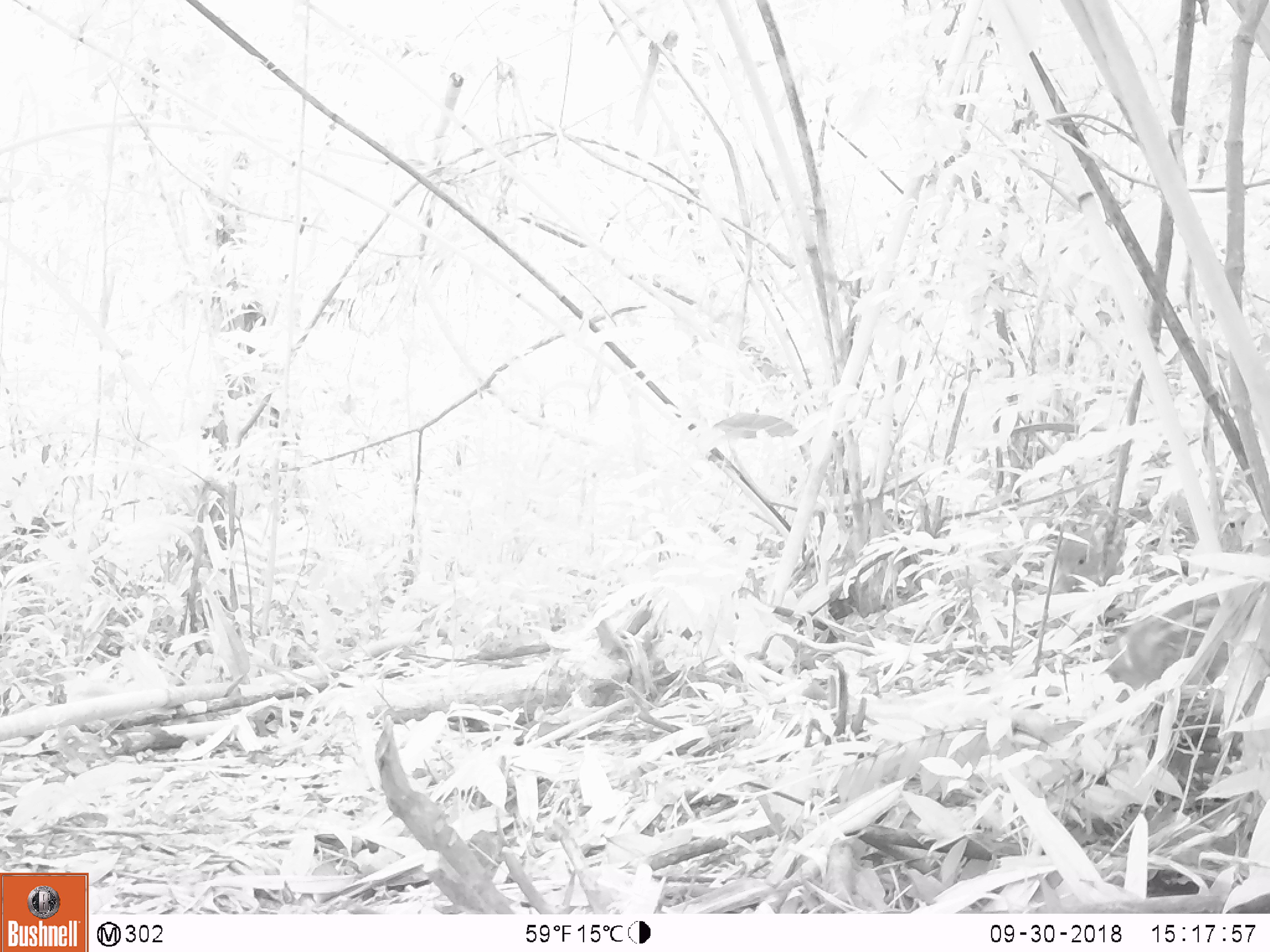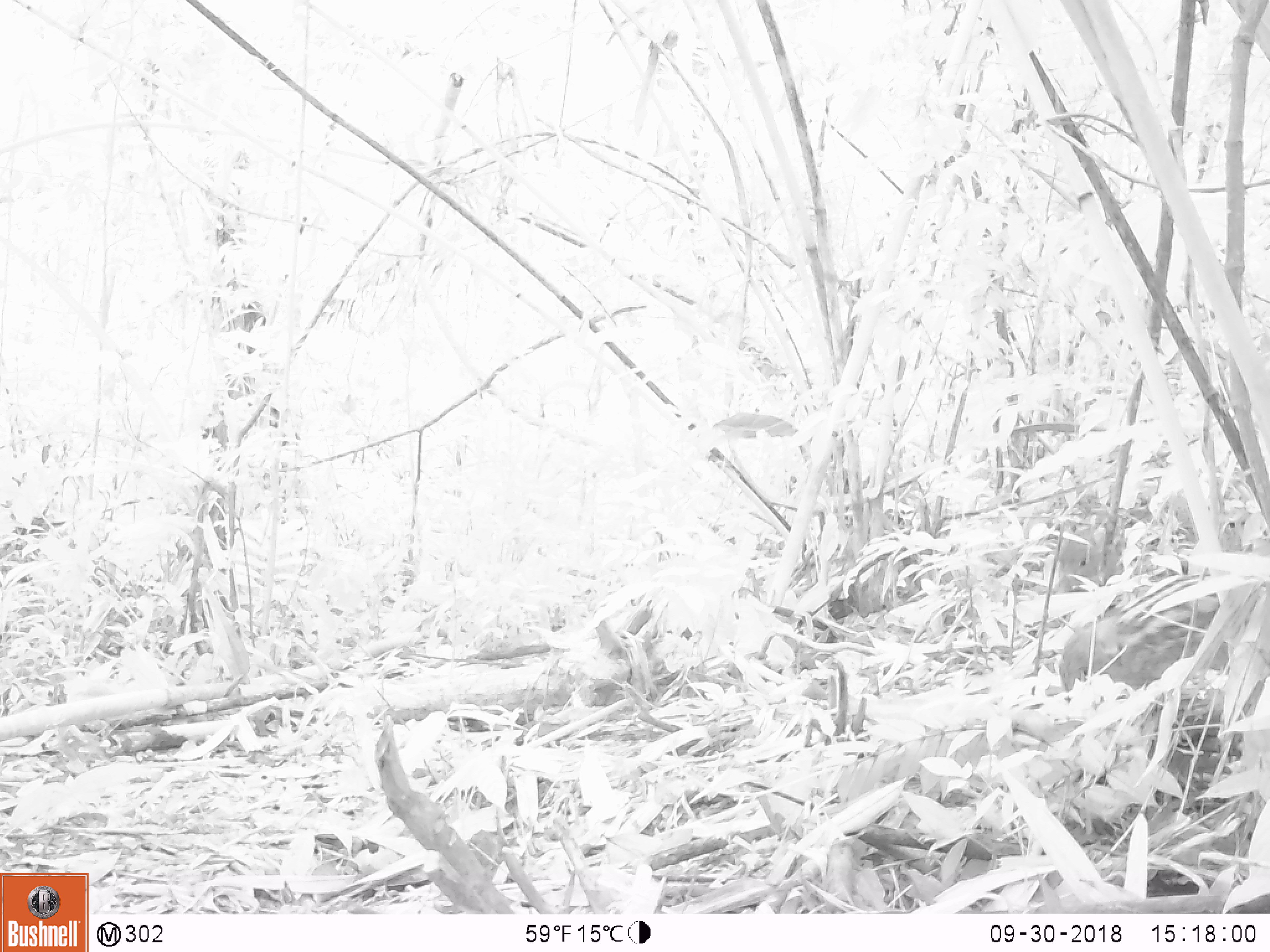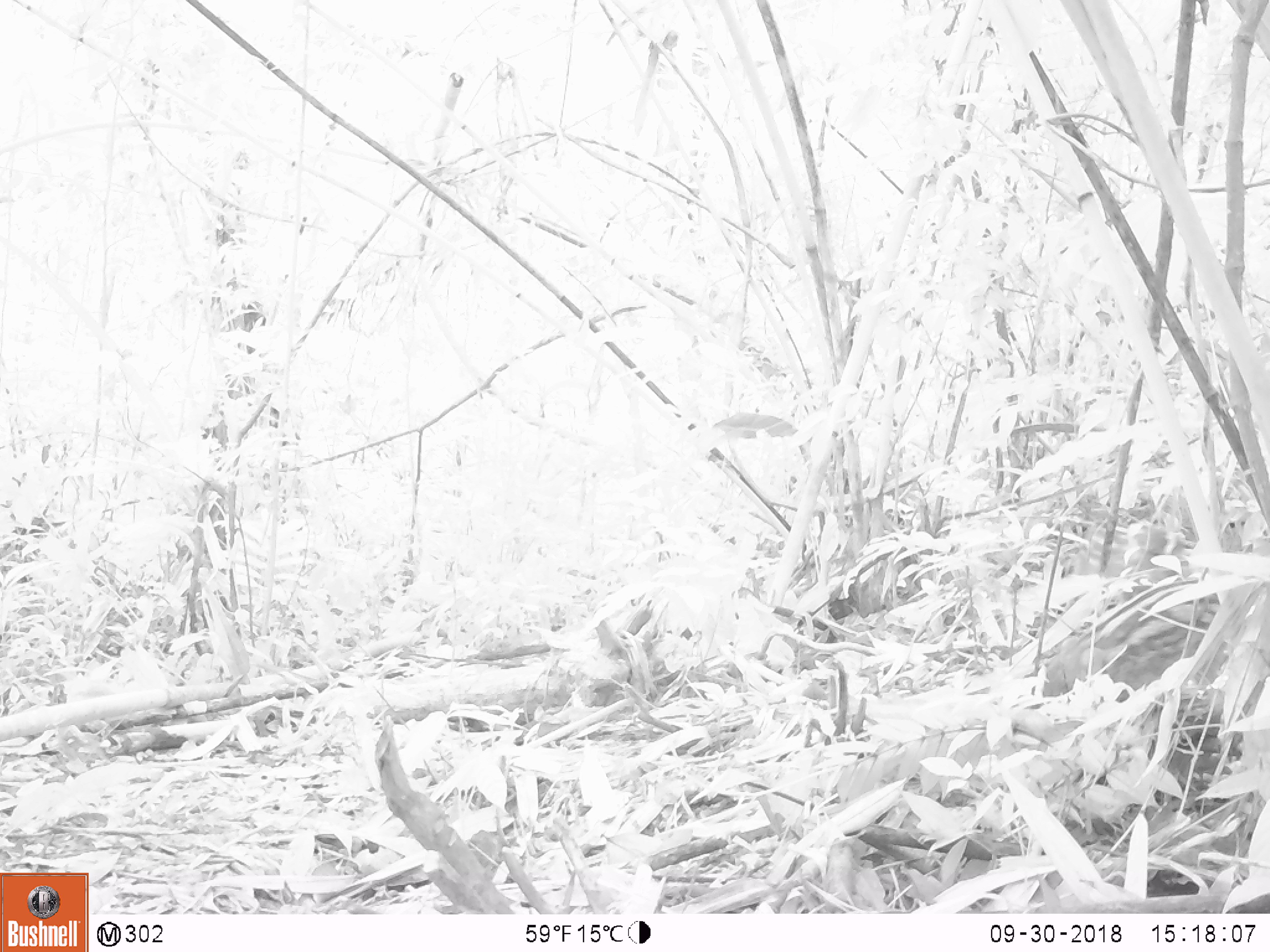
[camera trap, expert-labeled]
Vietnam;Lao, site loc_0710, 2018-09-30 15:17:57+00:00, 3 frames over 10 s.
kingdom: Animalia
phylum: Chordata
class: Mammalia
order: Artiodactyla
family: Suidae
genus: Sus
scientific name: Sus scrofa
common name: eurasian wild pig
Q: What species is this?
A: Eurasian wild pig (Sus scrofa).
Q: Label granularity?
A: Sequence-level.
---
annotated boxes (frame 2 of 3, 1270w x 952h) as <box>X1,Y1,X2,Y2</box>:
eurasian wild pig: <box>1059,555,1268,783</box>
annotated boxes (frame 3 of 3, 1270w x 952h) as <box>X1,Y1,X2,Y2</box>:
eurasian wild pig: <box>1040,558,1268,783</box>